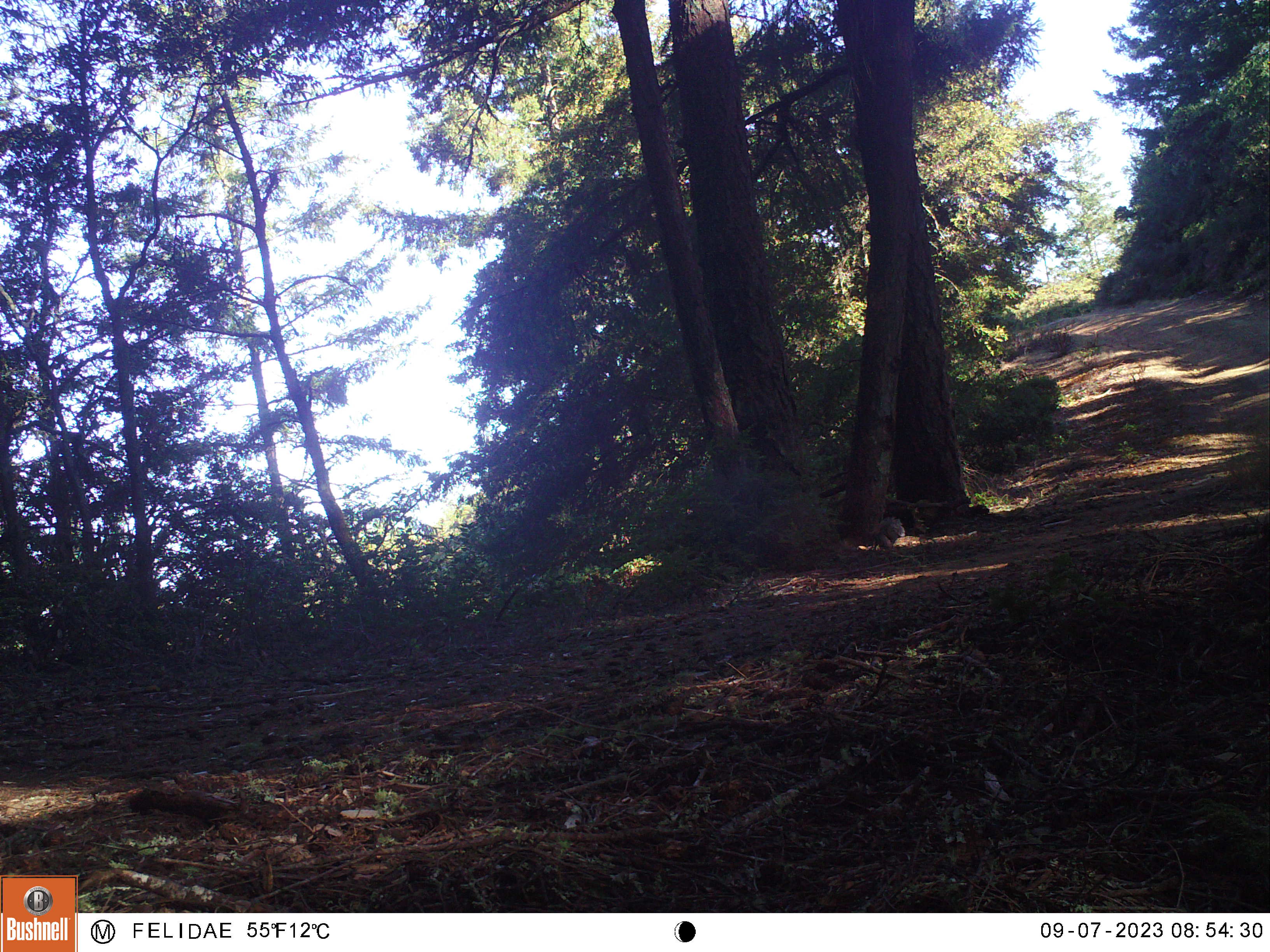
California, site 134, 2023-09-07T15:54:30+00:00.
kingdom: Animalia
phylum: Chordata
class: Mammalia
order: Rodentia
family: Sciuridae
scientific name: Sciuridae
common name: squirrel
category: unknown squirrel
Unknown squirrel (squirrel) (Sciuridae).